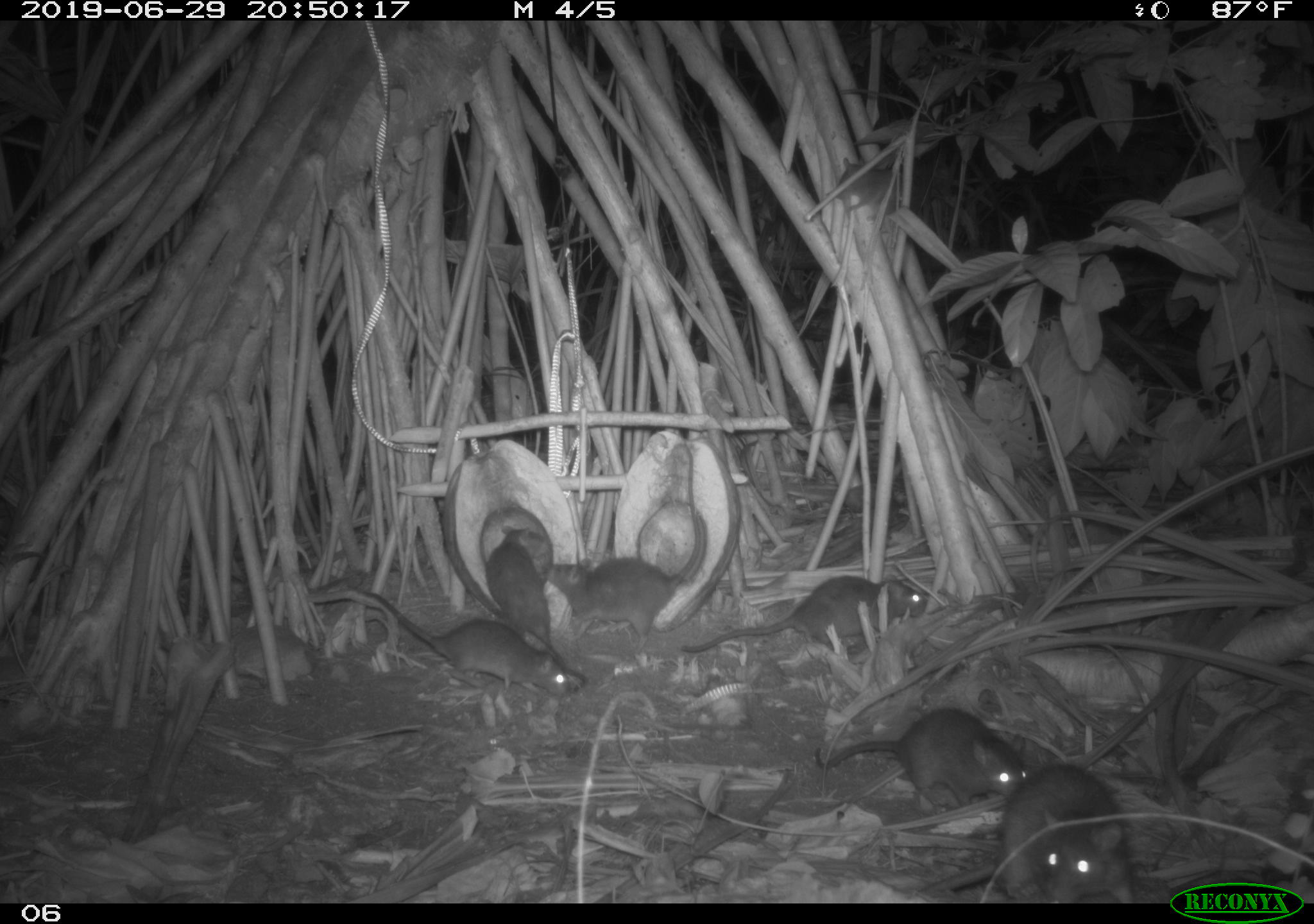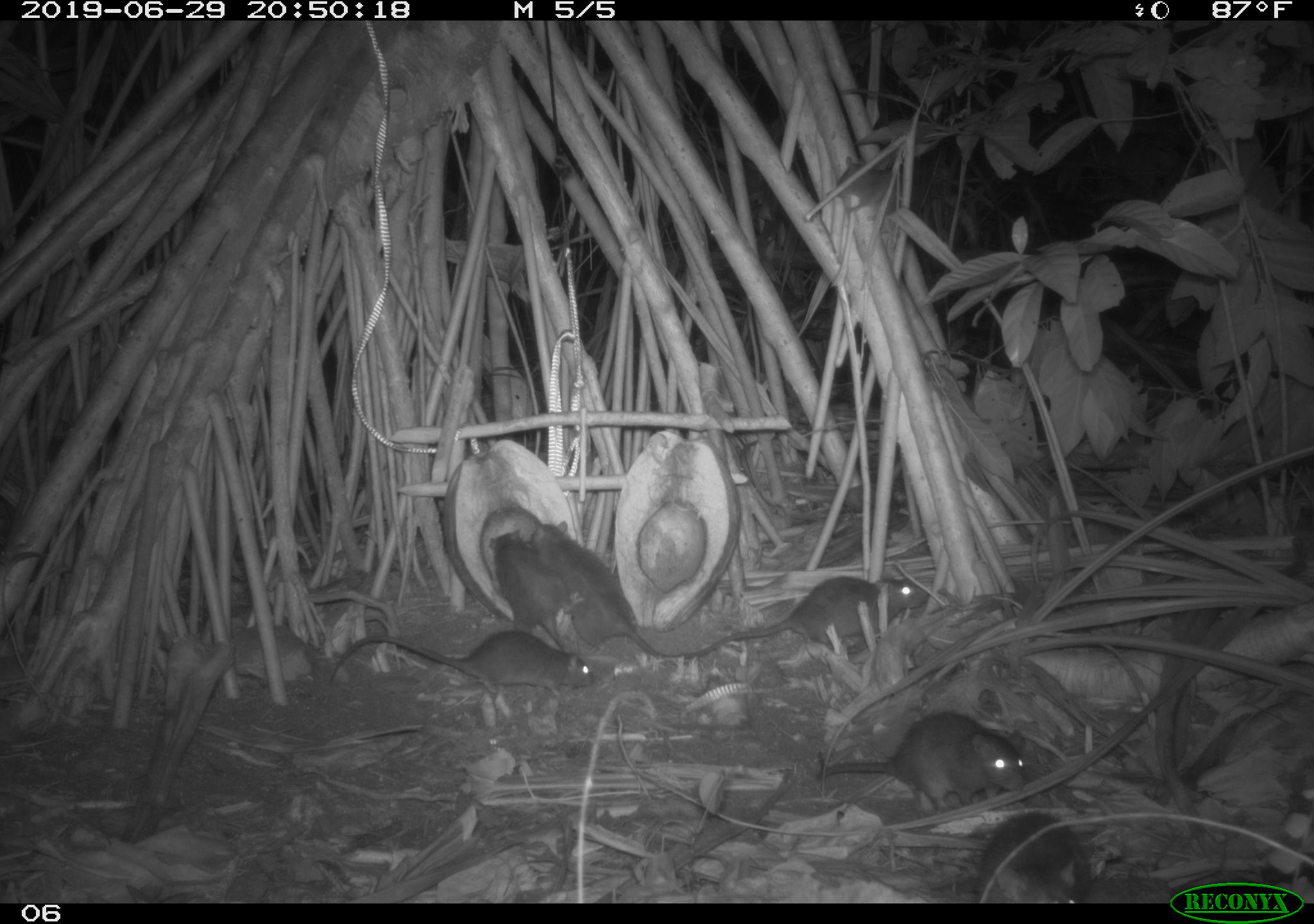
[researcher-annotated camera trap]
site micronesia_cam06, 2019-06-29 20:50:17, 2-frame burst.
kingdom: Animalia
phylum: Chordata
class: Mammalia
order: Rodentia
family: Muridae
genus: Rattus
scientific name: Rattus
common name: rat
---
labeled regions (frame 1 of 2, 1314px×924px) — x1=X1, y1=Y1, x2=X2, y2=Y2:
rat: x1=541, y1=440, x2=704, y2=646; x1=359, y1=581, x2=577, y2=698; x1=812, y1=698, x2=1033, y2=807; x1=987, y1=758, x2=1140, y2=903; x1=679, y1=578, x2=933, y2=662; x1=483, y1=523, x2=568, y2=662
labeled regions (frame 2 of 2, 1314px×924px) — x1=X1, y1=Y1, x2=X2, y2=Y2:
rat: x1=682, y1=575, x2=934, y2=671; x1=812, y1=703, x2=1030, y2=813; x1=532, y1=518, x2=688, y2=669; x1=319, y1=623, x2=601, y2=706; x1=486, y1=526, x2=590, y2=655; x1=972, y1=810, x2=1100, y2=901